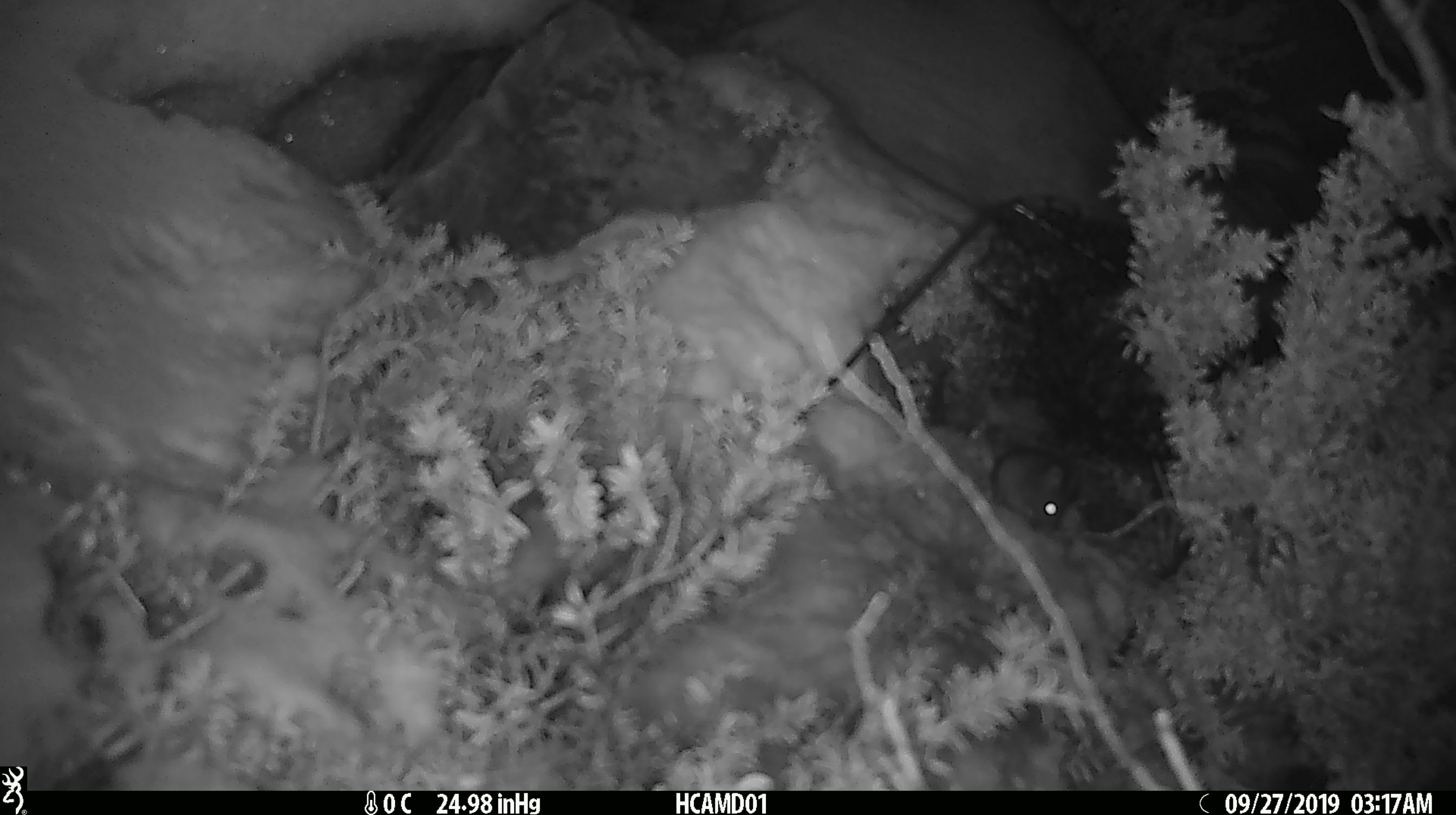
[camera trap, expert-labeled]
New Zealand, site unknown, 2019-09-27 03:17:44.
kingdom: Animalia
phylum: Chordata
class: Mammalia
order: Rodentia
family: Muridae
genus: Mus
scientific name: Mus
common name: mouse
Mouse (Mus).